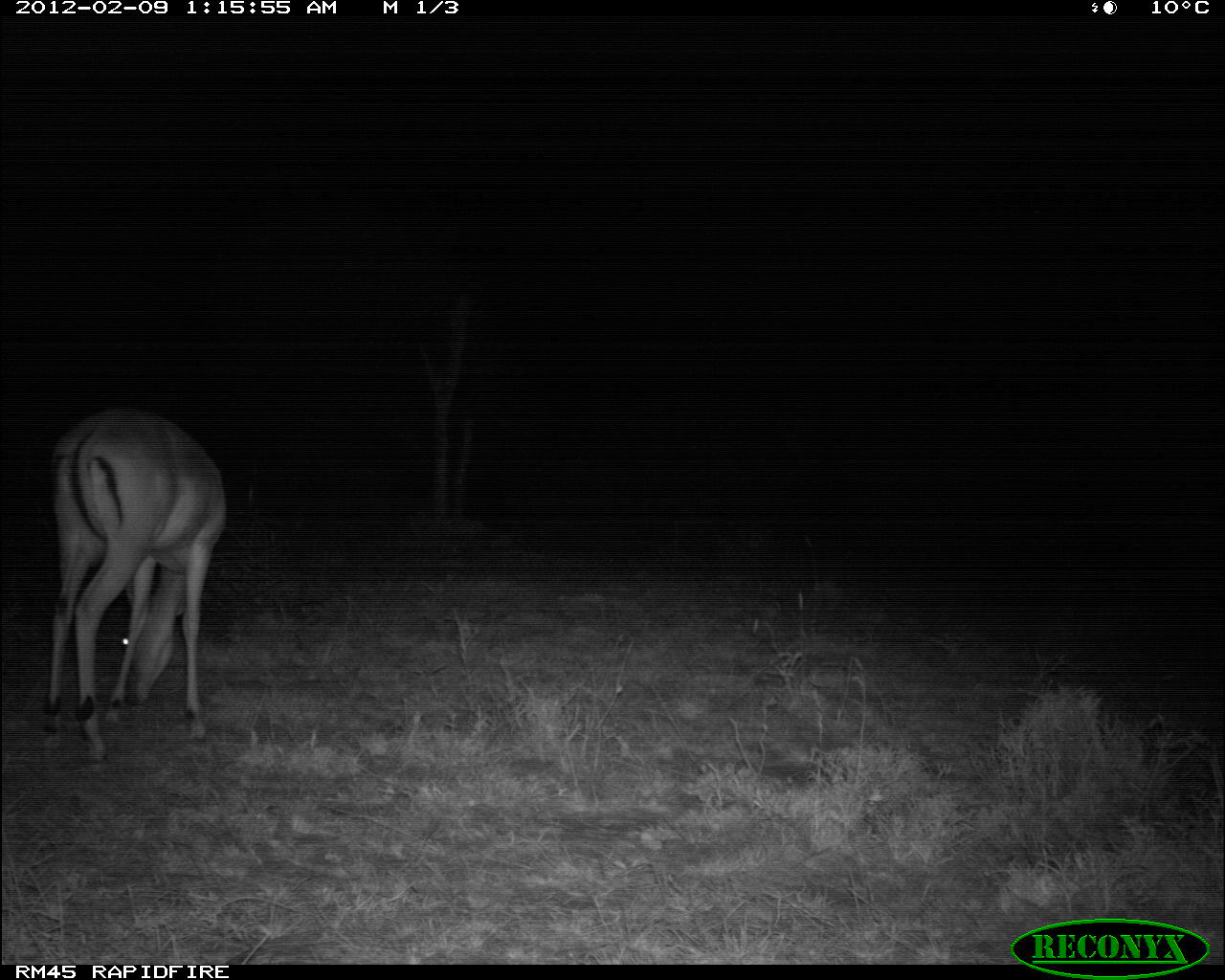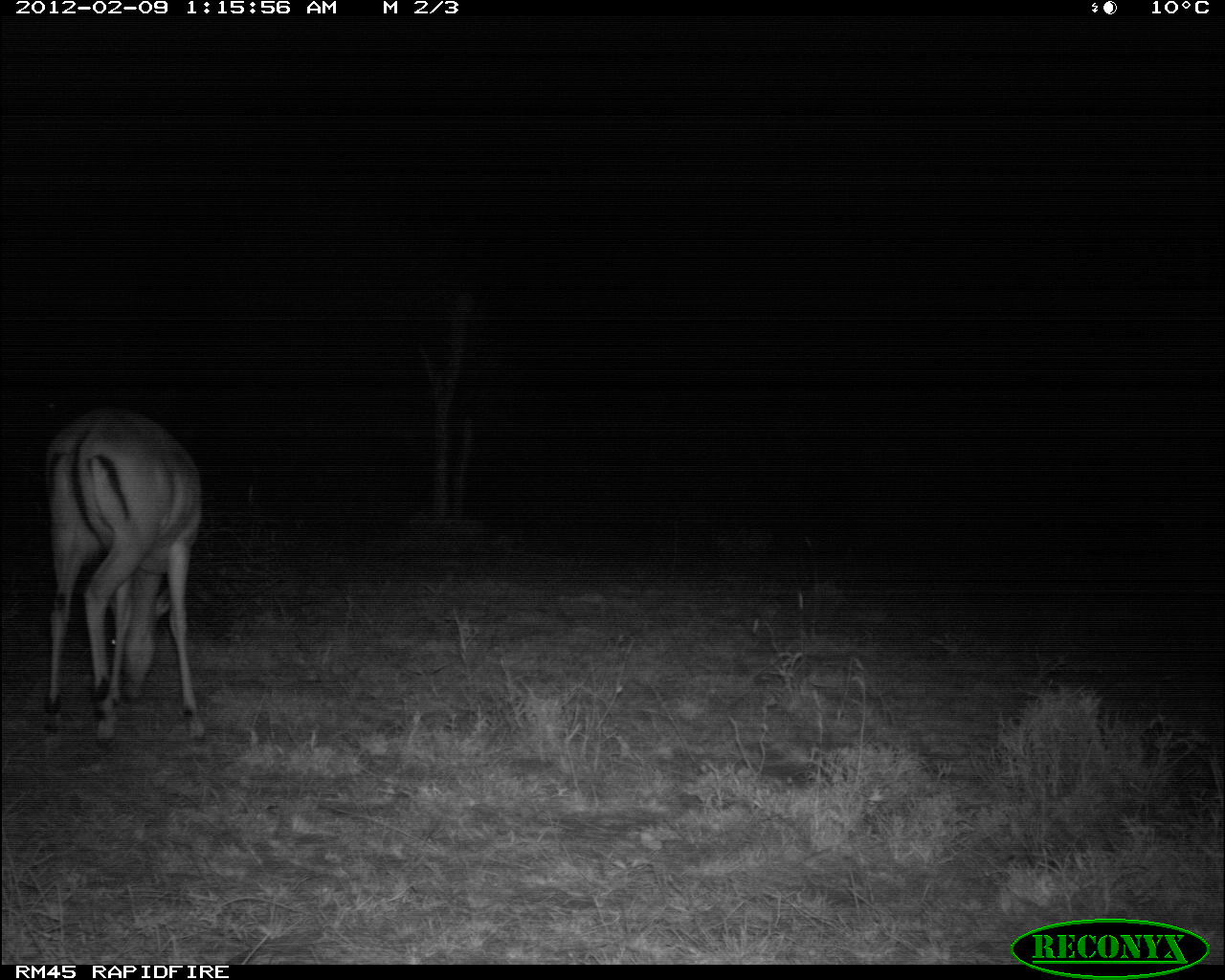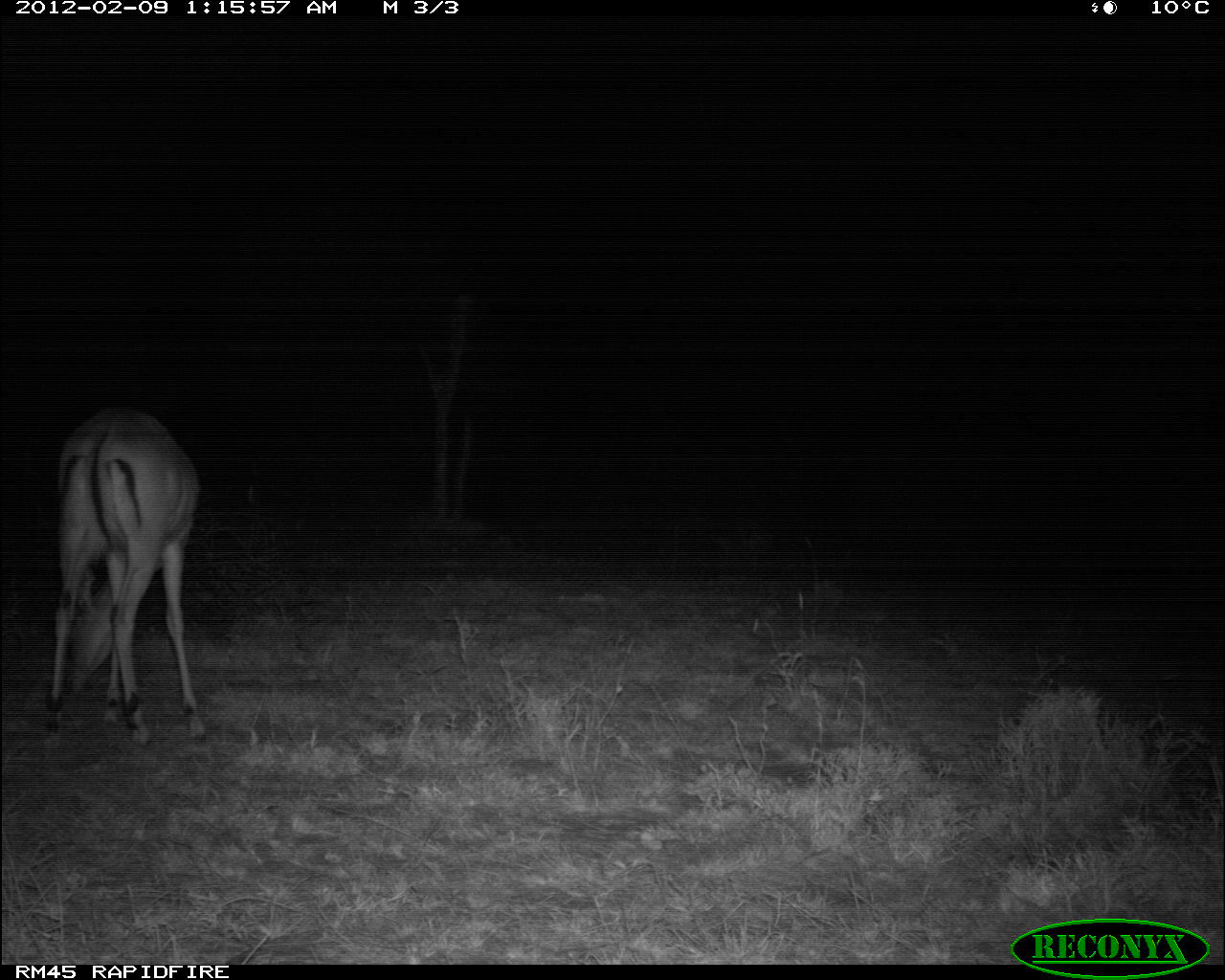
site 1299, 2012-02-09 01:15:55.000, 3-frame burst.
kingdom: Animalia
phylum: Chordata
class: Mammalia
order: Artiodactyla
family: Bovidae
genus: Aepyceros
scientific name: Aepyceros melampus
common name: impala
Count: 1.